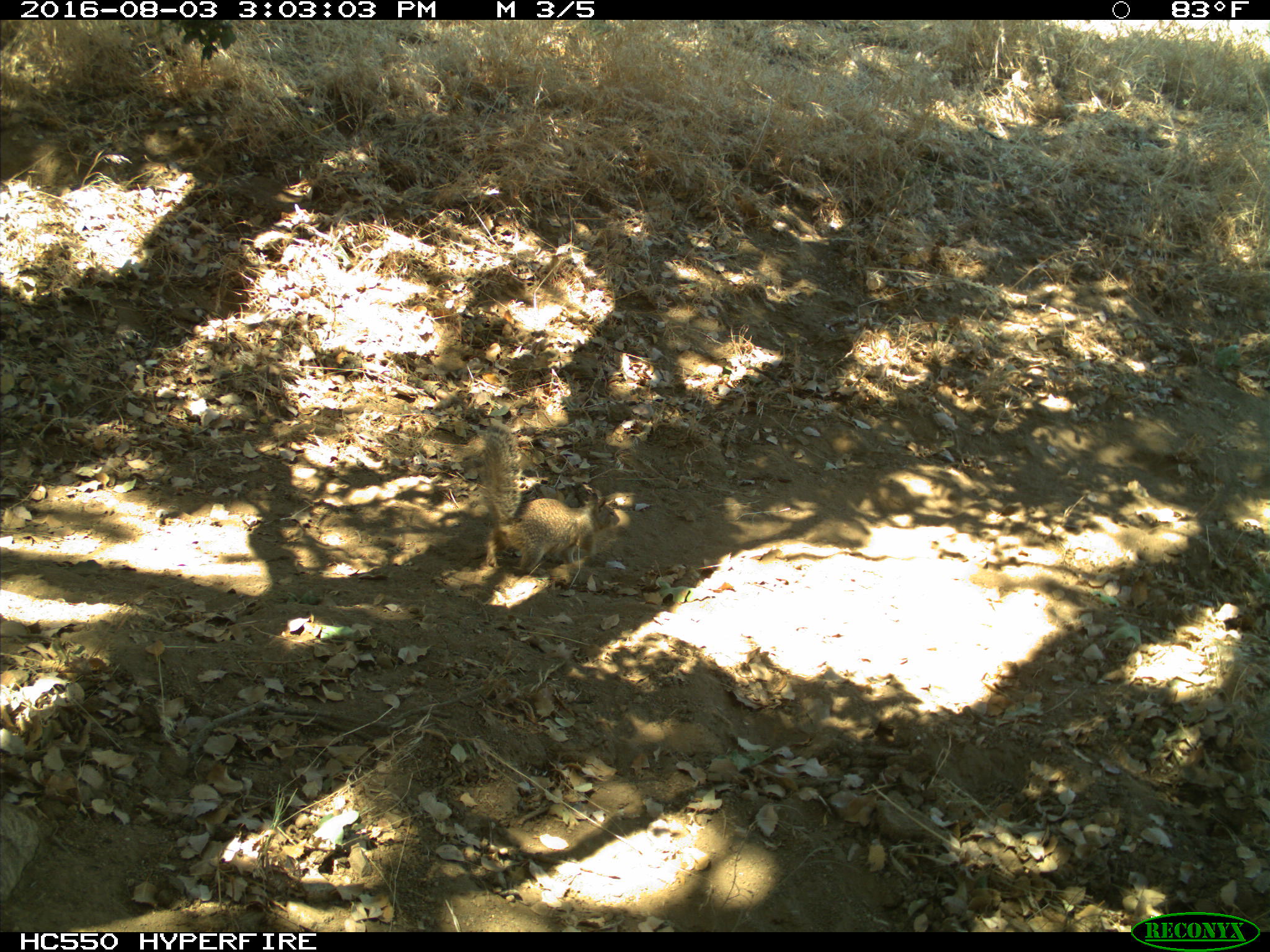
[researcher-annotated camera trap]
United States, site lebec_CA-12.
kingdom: Animalia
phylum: Chordata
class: Mammalia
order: Rodentia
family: Sciuridae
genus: Otospermophilus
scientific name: Otospermophilus beecheyi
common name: california ground squirrel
Otospermophilus beecheyi (california ground squirrel).